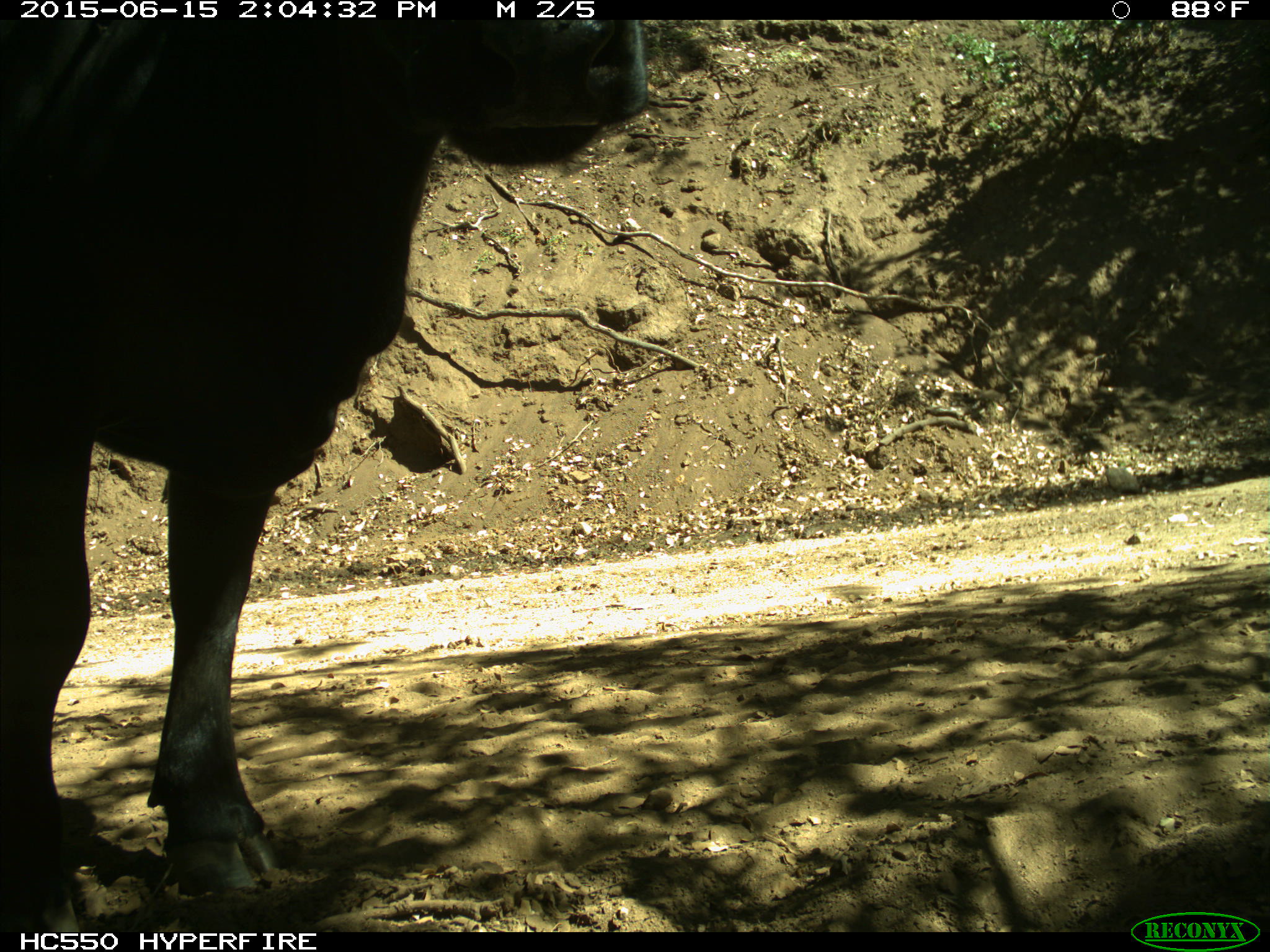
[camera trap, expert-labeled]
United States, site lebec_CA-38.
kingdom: Animalia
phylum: Chordata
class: Mammalia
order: Artiodactyla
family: Bovidae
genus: Bos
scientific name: Bos taurus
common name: domestic cow